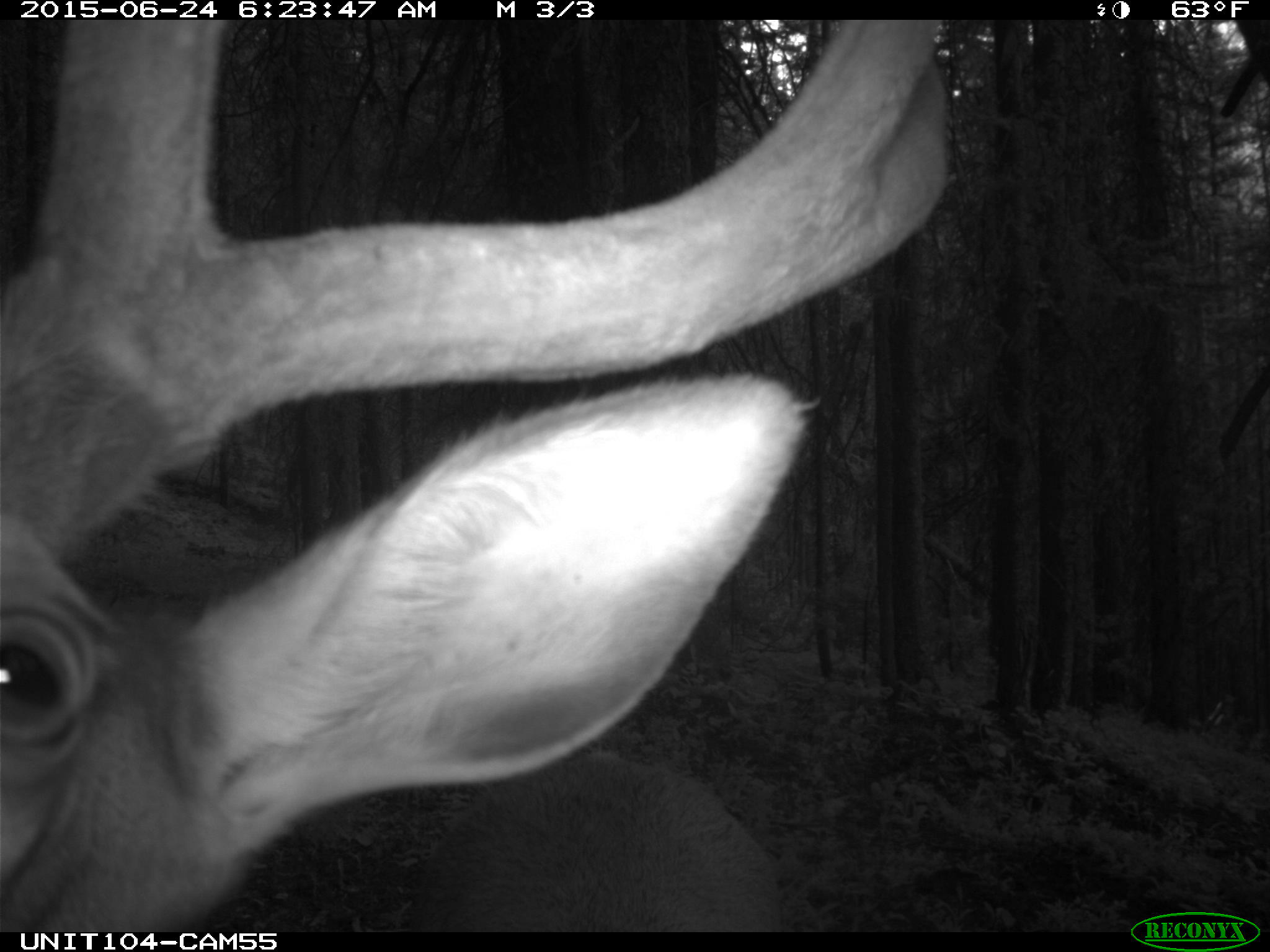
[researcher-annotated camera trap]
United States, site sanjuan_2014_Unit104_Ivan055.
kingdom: Animalia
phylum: Chordata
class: Mammalia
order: Artiodactyla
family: Cervidae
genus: Cervus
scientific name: Cervus elaphus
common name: red deer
Cervus elaphus (red deer).